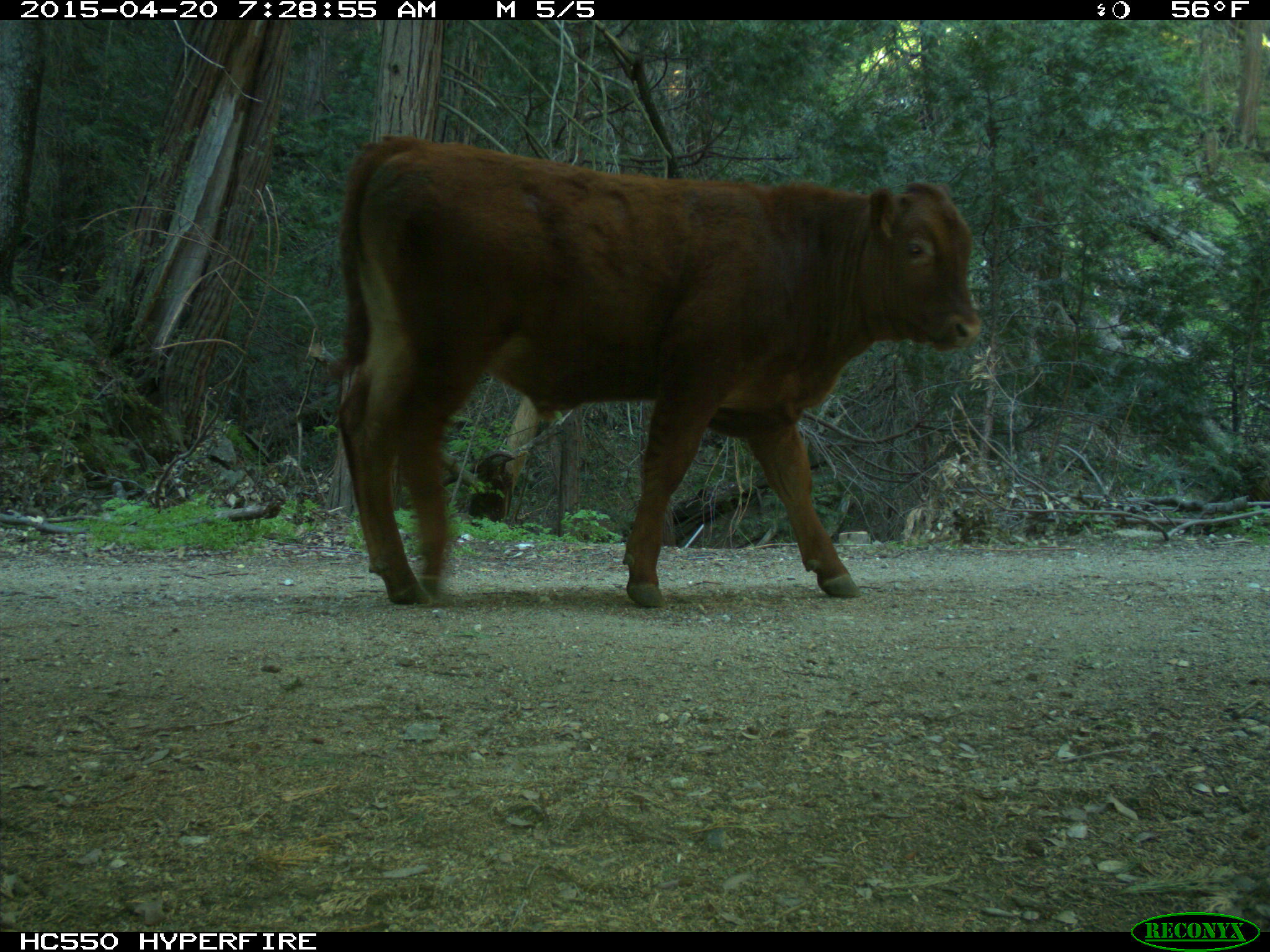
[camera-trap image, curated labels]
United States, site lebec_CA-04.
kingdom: Animalia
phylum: Chordata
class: Mammalia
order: Artiodactyla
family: Bovidae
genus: Bos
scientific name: Bos taurus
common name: domestic cow